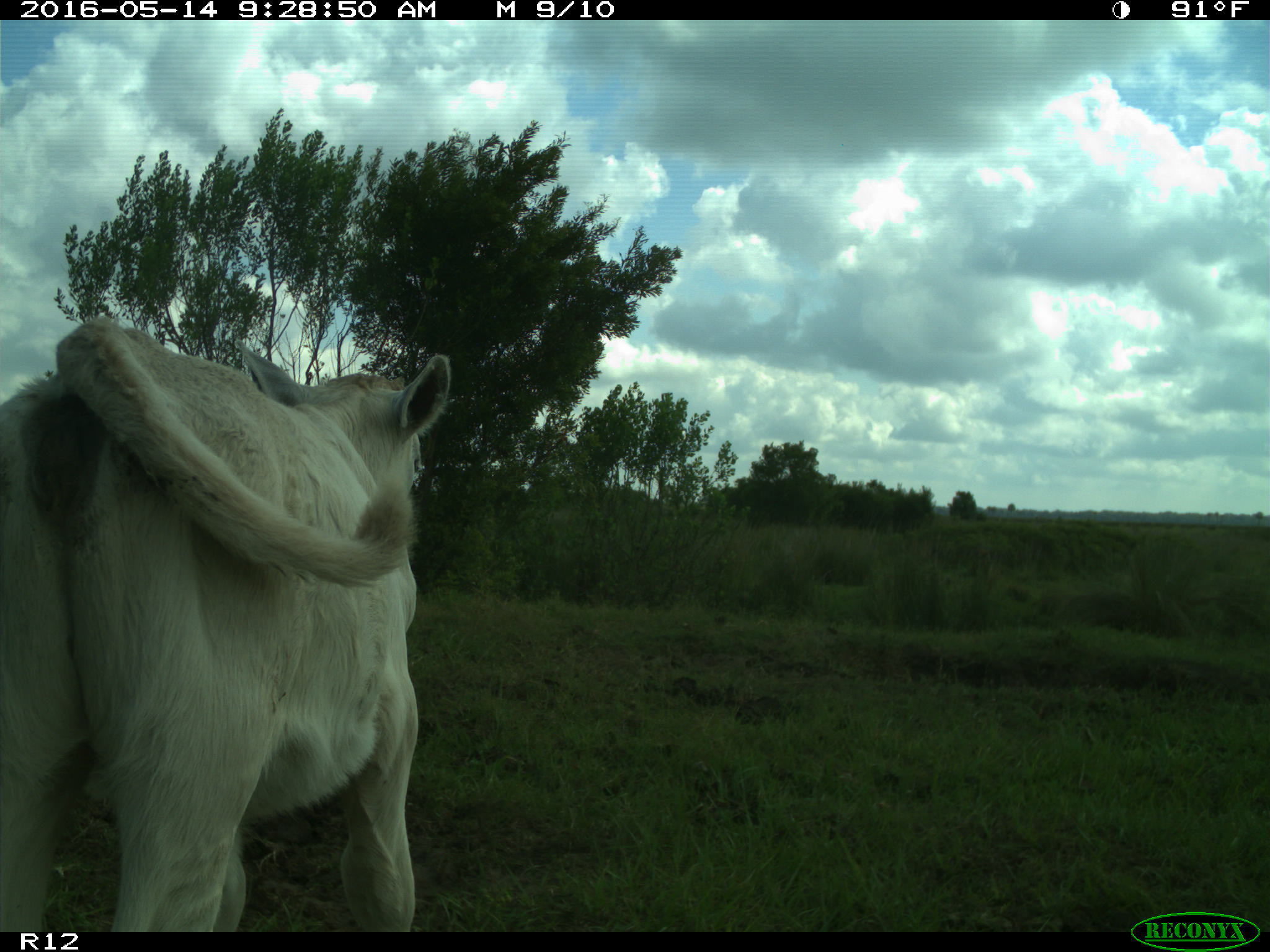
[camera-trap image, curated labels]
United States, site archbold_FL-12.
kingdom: Animalia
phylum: Chordata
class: Mammalia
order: Artiodactyla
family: Bovidae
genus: Bos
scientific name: Bos taurus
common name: domestic cow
Bos taurus (domestic cow).